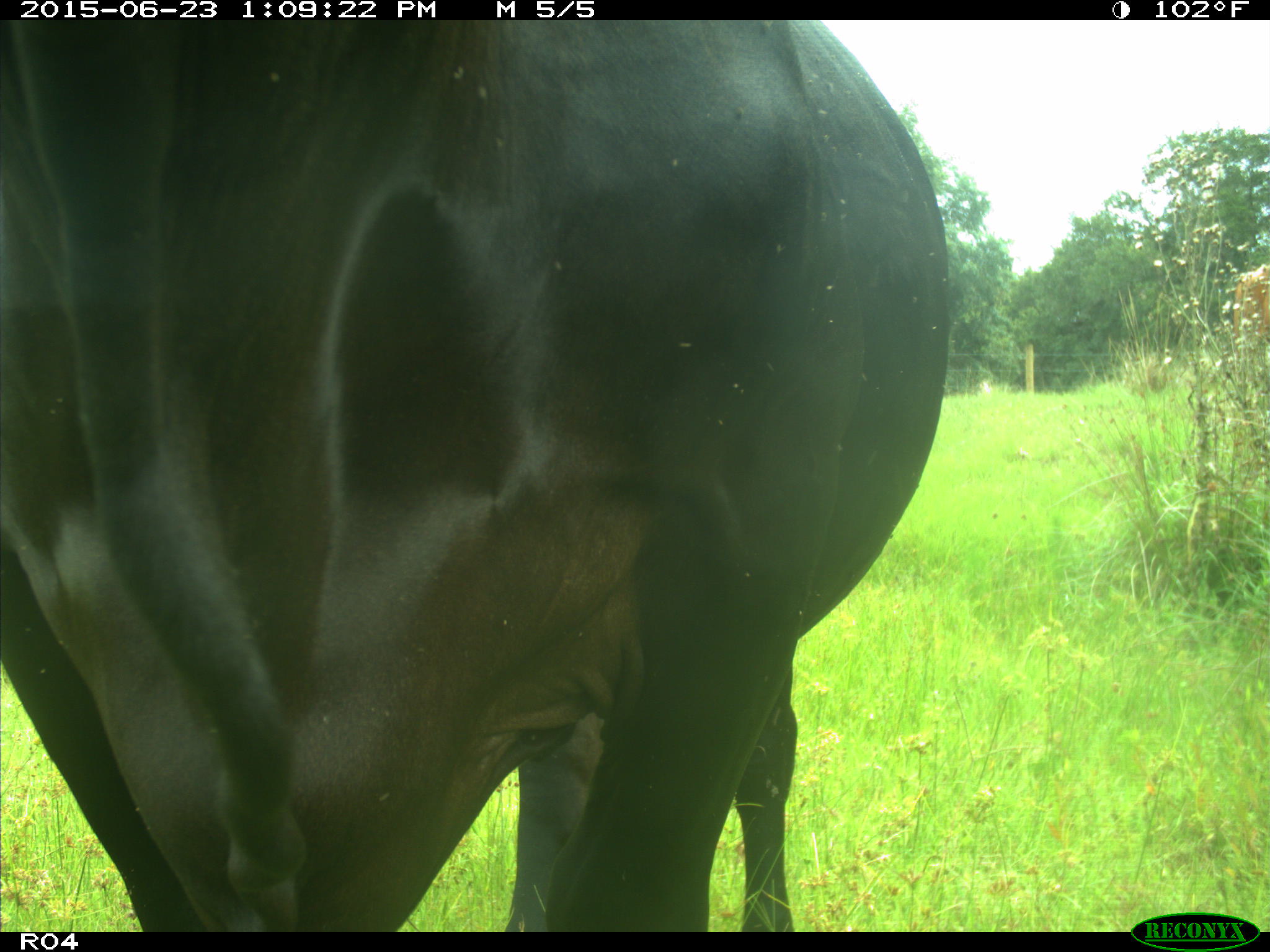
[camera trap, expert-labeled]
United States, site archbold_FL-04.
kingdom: Animalia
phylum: Chordata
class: Mammalia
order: Artiodactyla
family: Bovidae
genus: Bos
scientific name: Bos taurus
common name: domestic cow